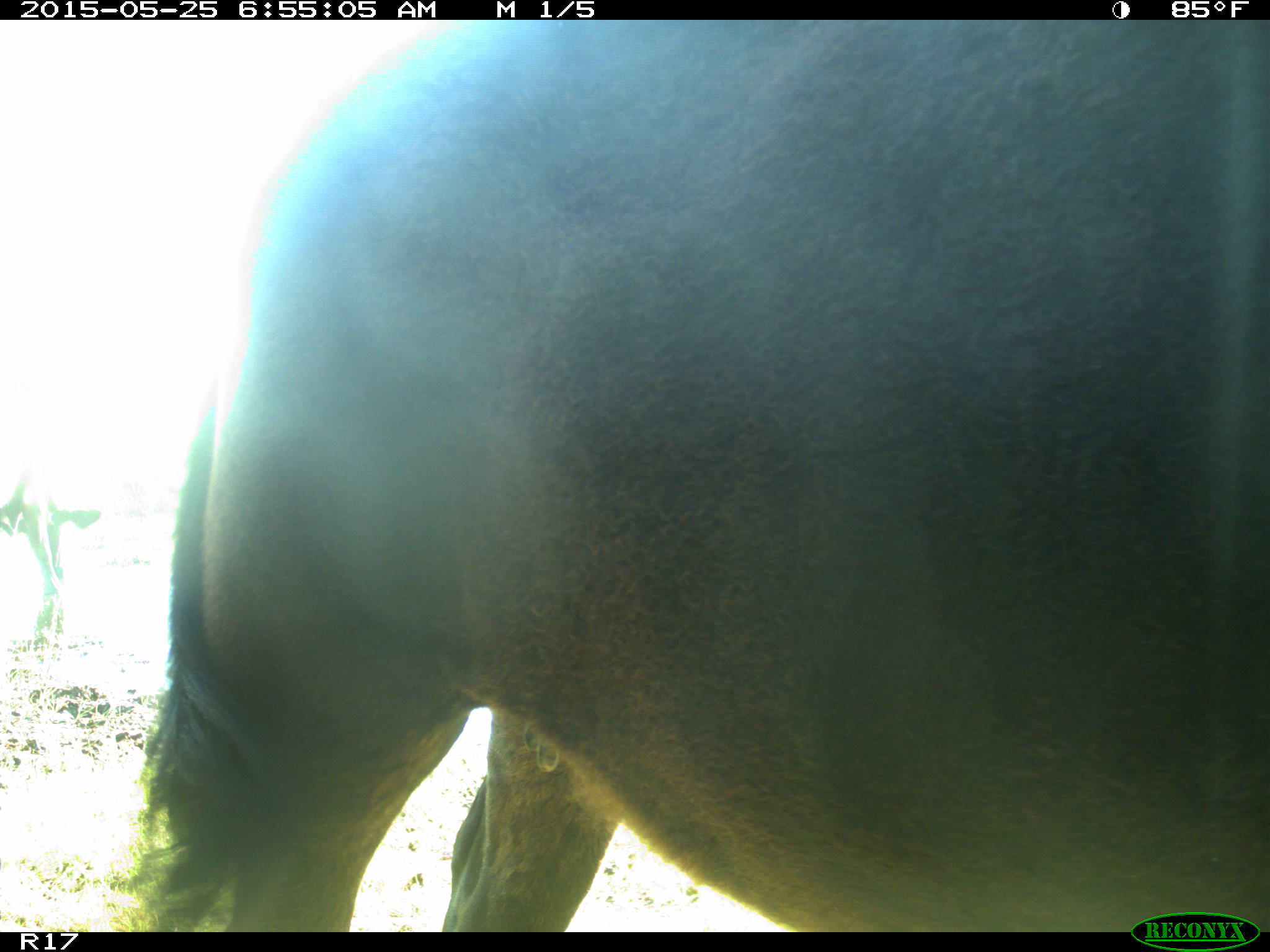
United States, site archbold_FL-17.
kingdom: Animalia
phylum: Chordata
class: Mammalia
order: Artiodactyla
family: Bovidae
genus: Bos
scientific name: Bos taurus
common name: domestic cow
Bos taurus (domestic cow).